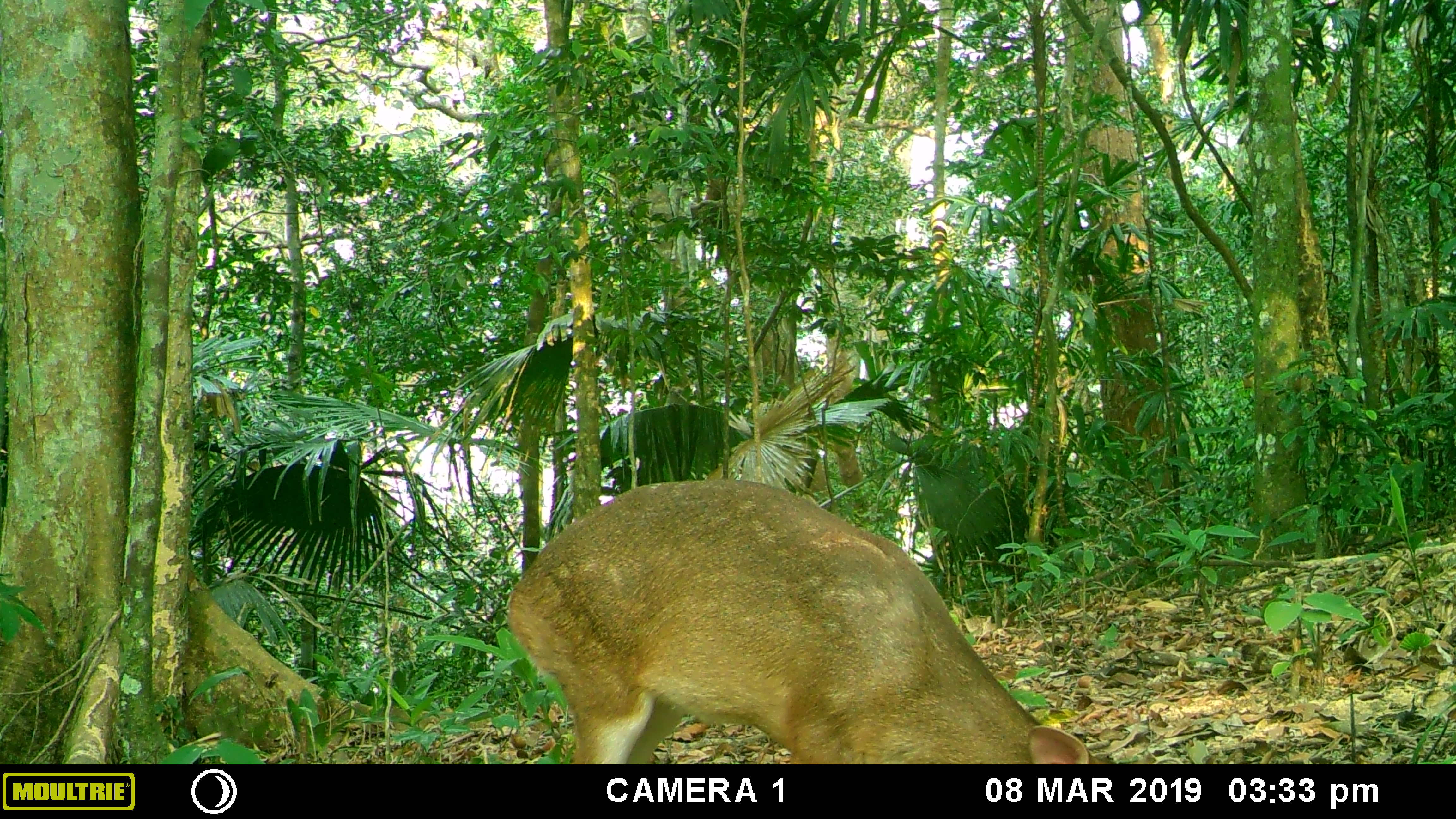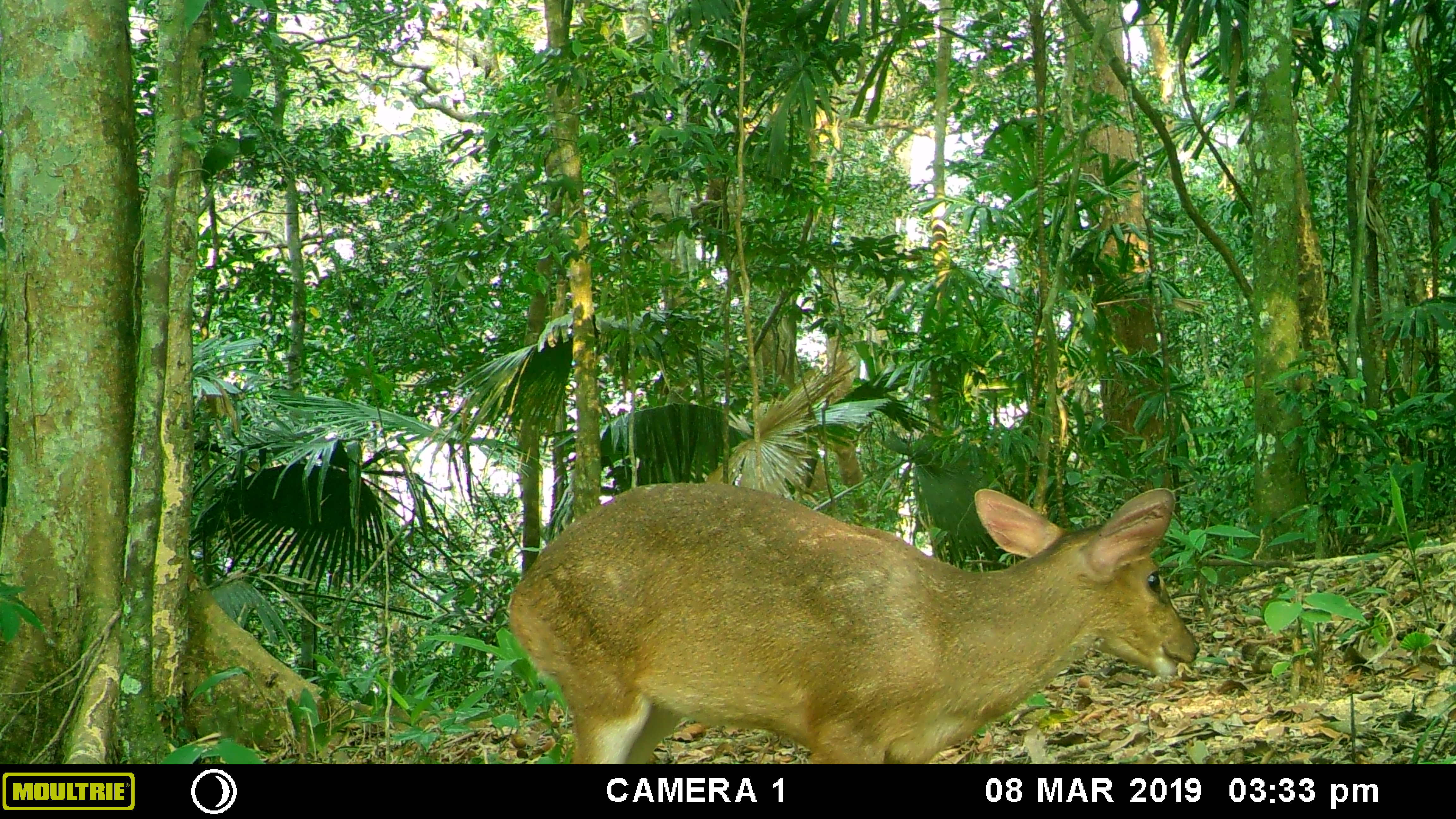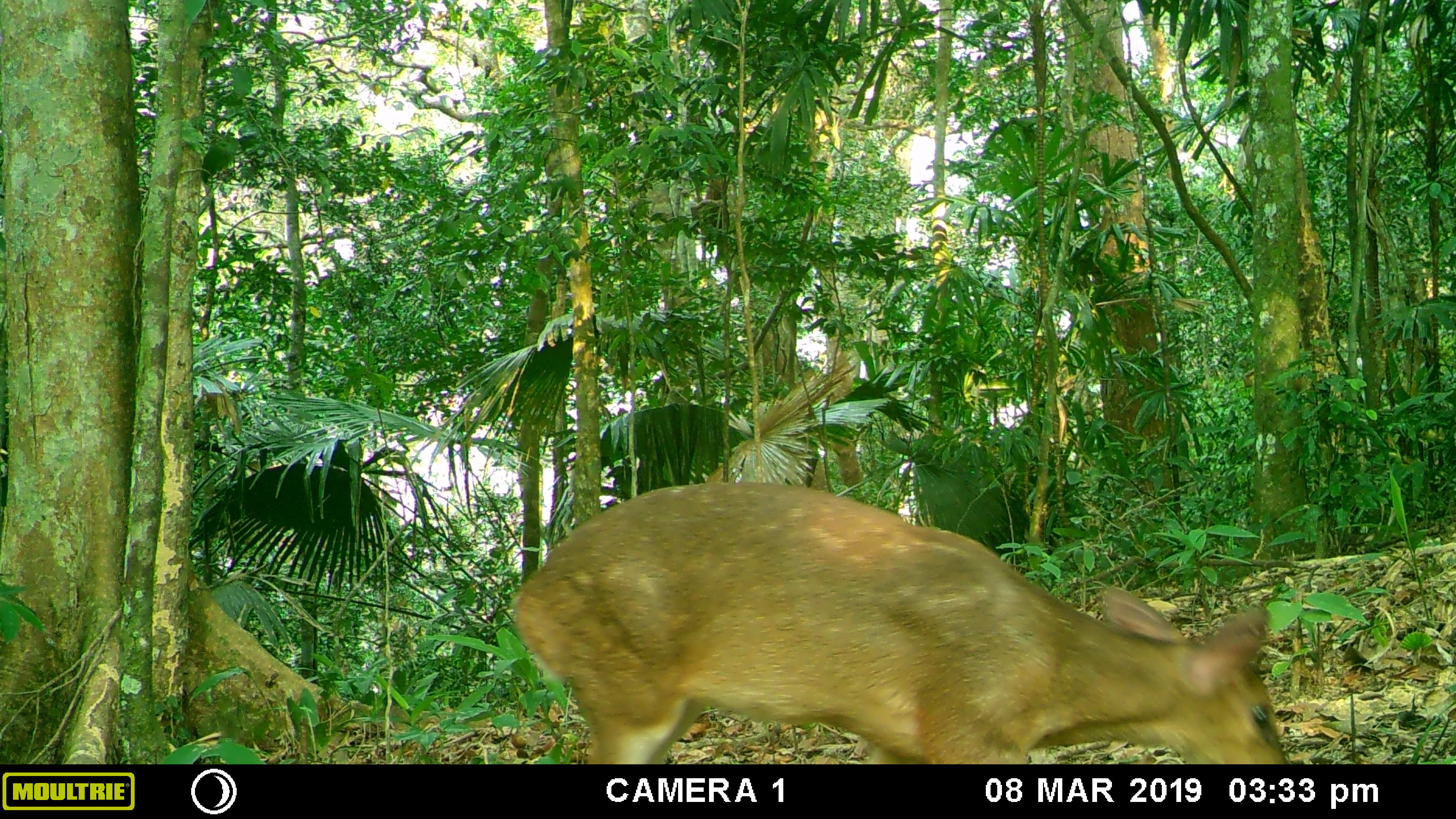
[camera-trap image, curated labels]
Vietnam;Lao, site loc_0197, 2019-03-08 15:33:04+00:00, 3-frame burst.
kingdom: Animalia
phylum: Chordata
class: Mammalia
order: Artiodactyla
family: Cervidae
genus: Muntiacus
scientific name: Muntiacus vuquangensis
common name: large-antlered muntjac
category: large antlered muntjac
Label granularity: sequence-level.